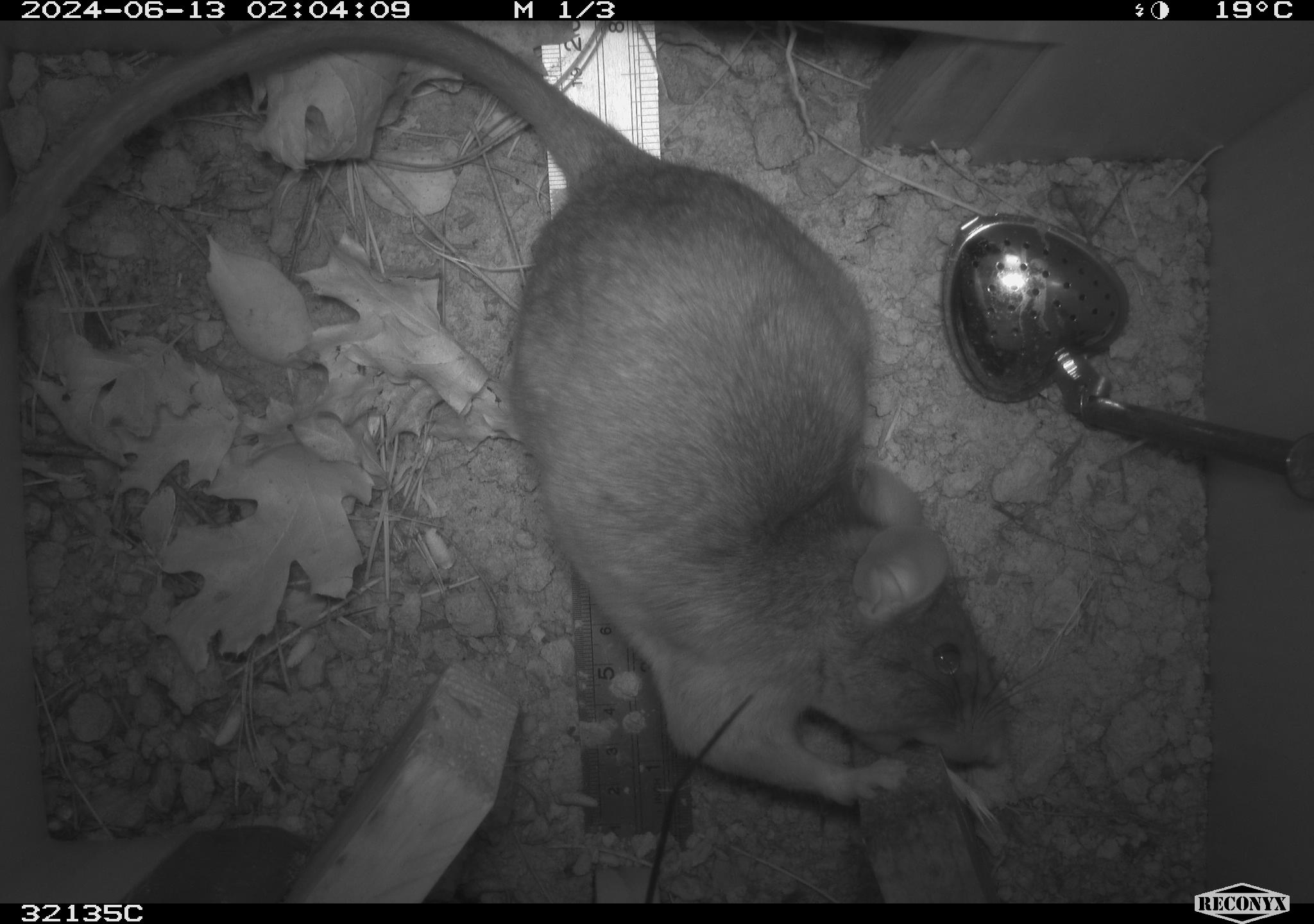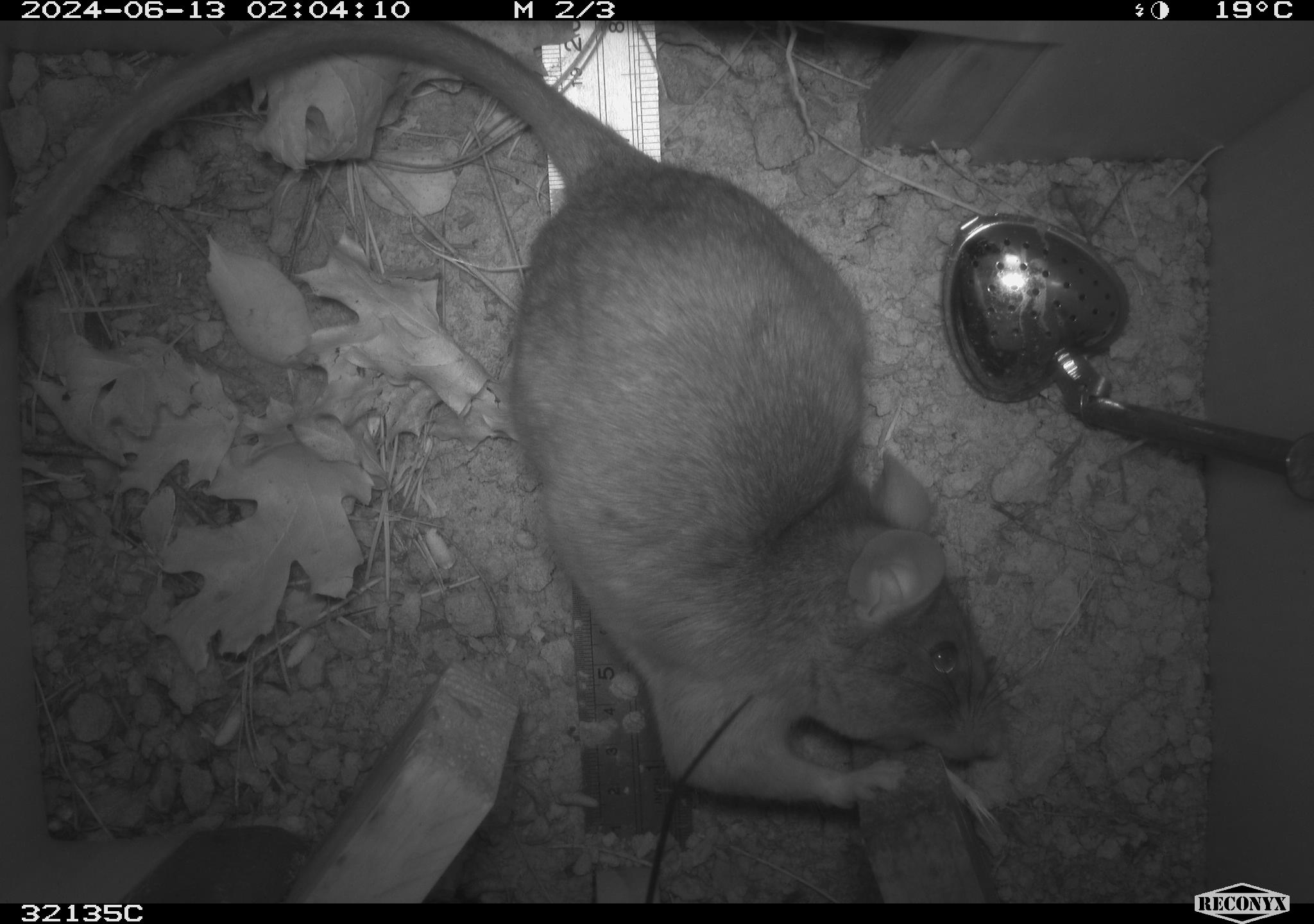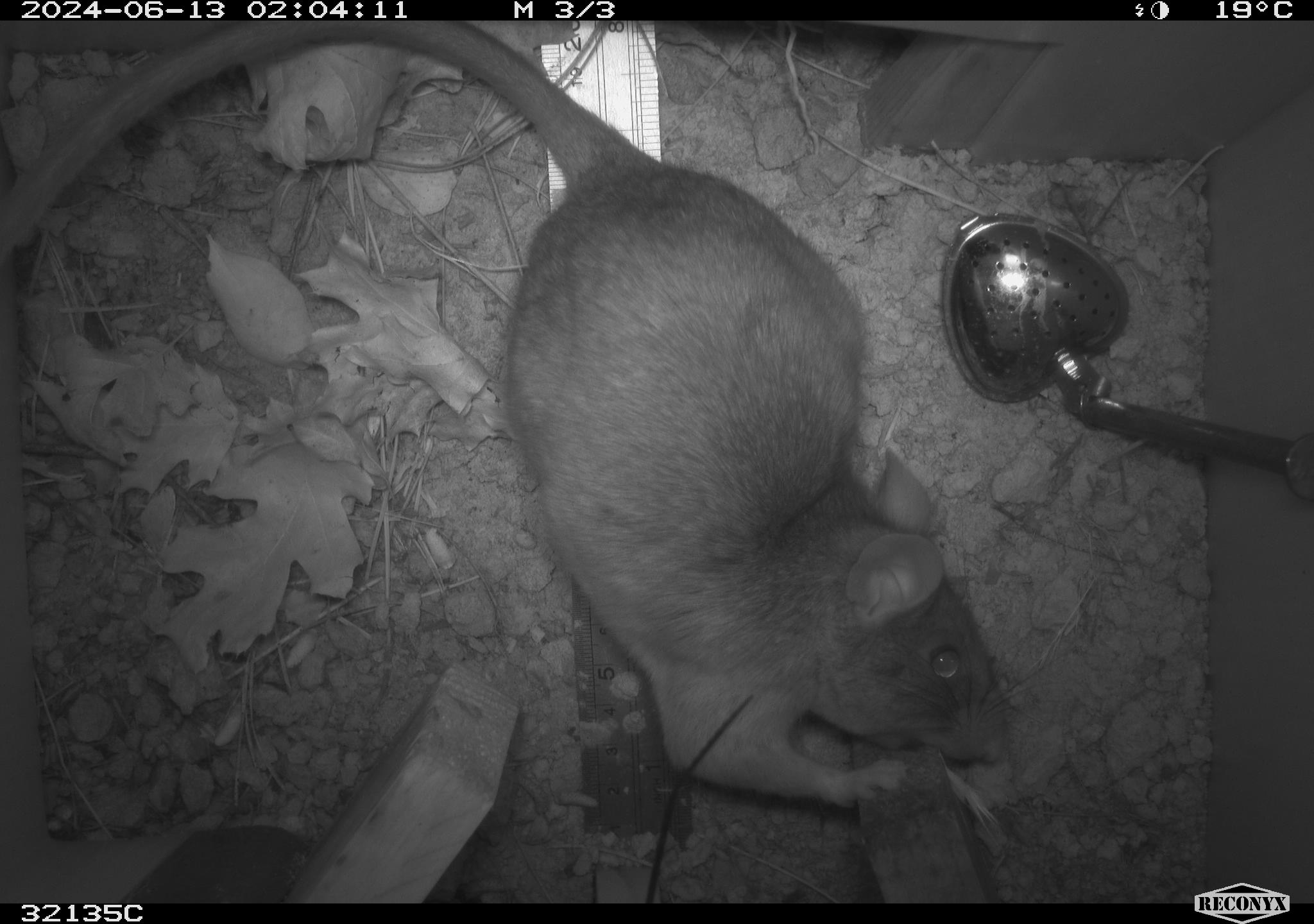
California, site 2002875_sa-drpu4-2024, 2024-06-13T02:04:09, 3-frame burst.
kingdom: Animalia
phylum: Chordata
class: Mammalia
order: Rodentia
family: Cricetidae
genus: Neotoma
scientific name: Neotoma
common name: pack rat or woodrat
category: neotoma species